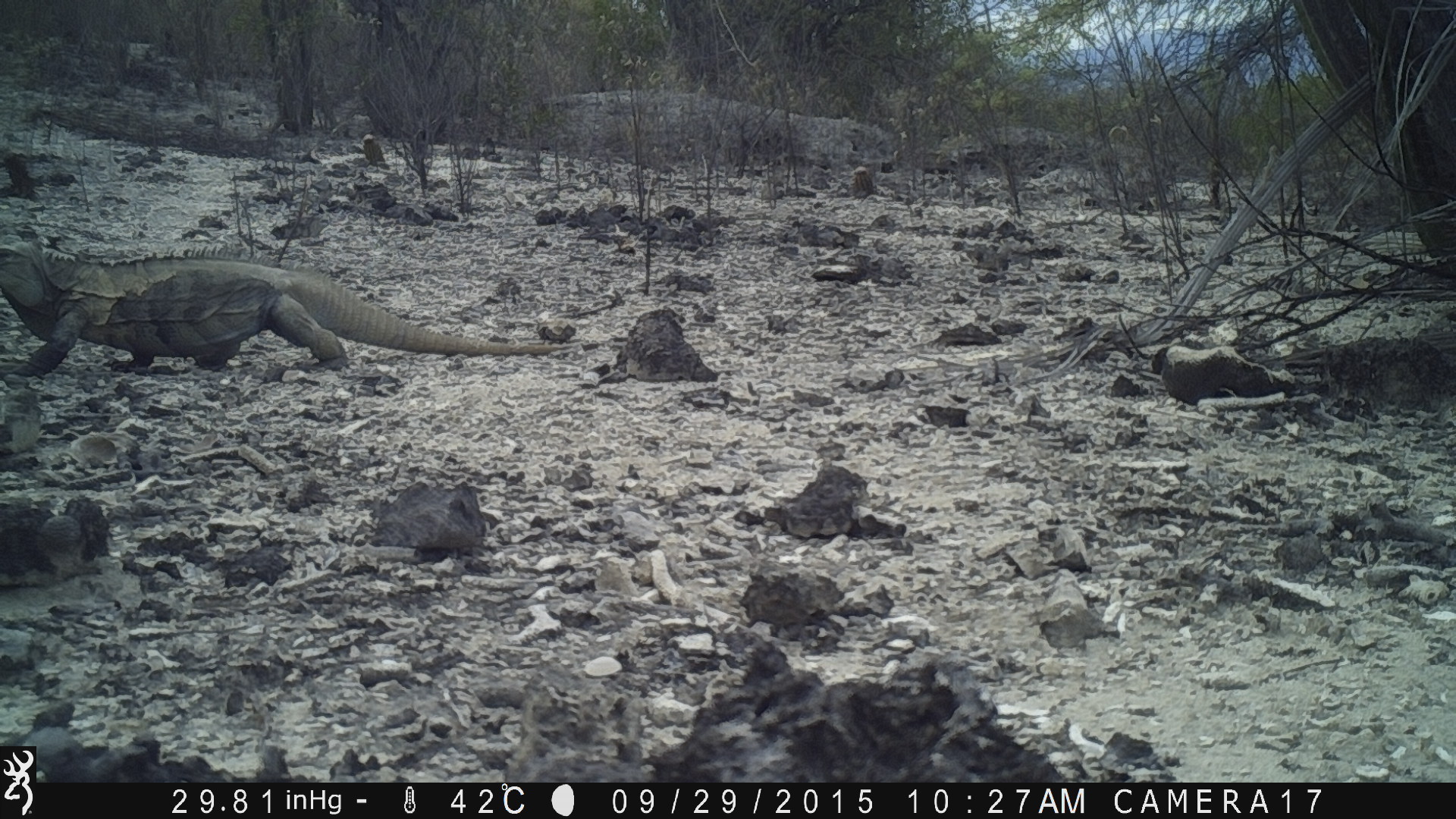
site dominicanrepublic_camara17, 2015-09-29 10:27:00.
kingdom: Animalia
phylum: Chordata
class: Reptilia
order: Squamata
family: Iguanidae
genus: Iguana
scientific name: Iguana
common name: typical iguanas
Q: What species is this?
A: Iguana (typical iguanas).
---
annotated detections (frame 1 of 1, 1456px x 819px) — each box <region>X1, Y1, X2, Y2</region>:
iguana: <region>0, 234, 566, 388</region>